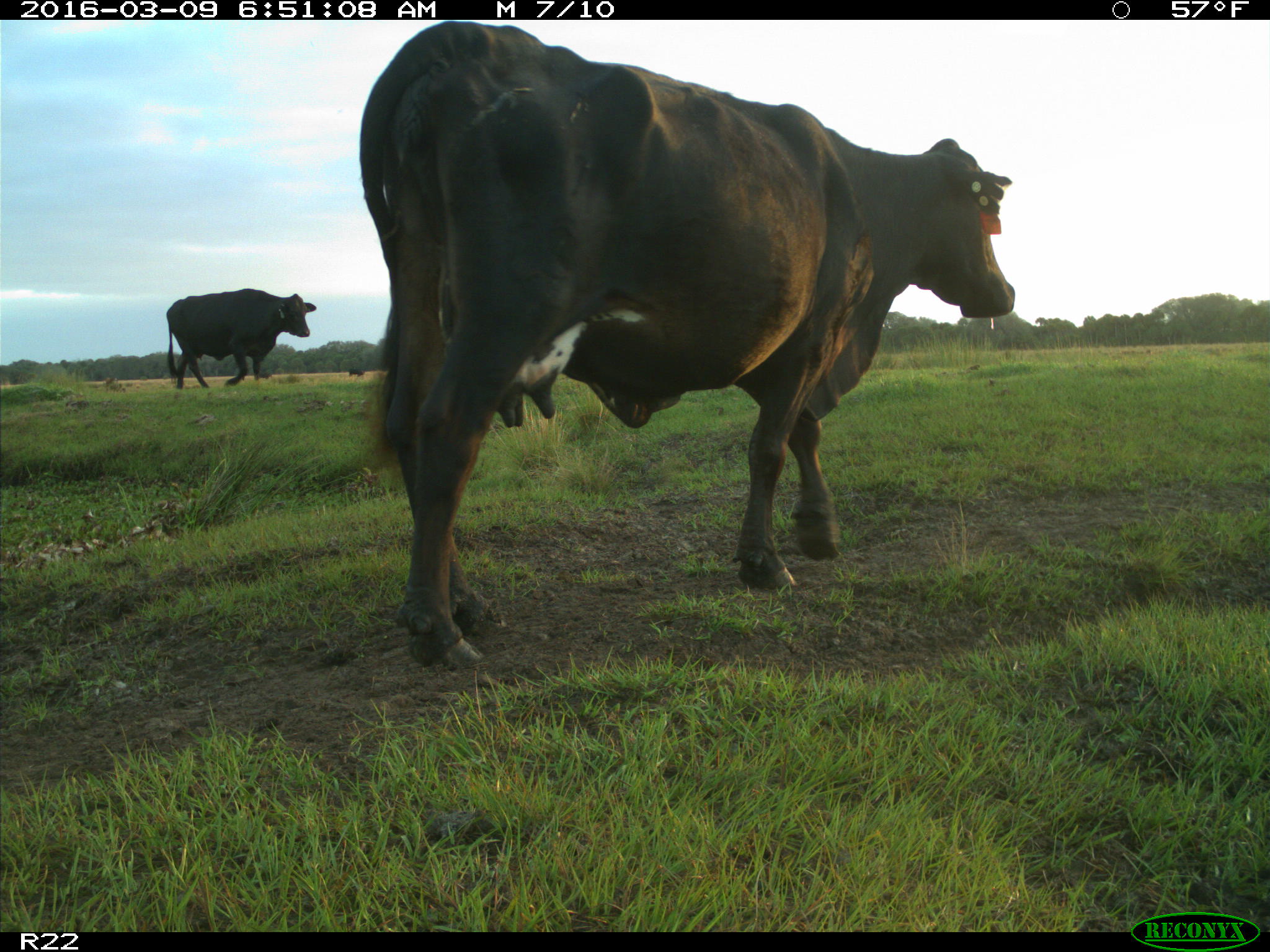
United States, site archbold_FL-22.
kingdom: Animalia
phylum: Chordata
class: Mammalia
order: Artiodactyla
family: Bovidae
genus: Bos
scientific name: Bos taurus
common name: domestic cow